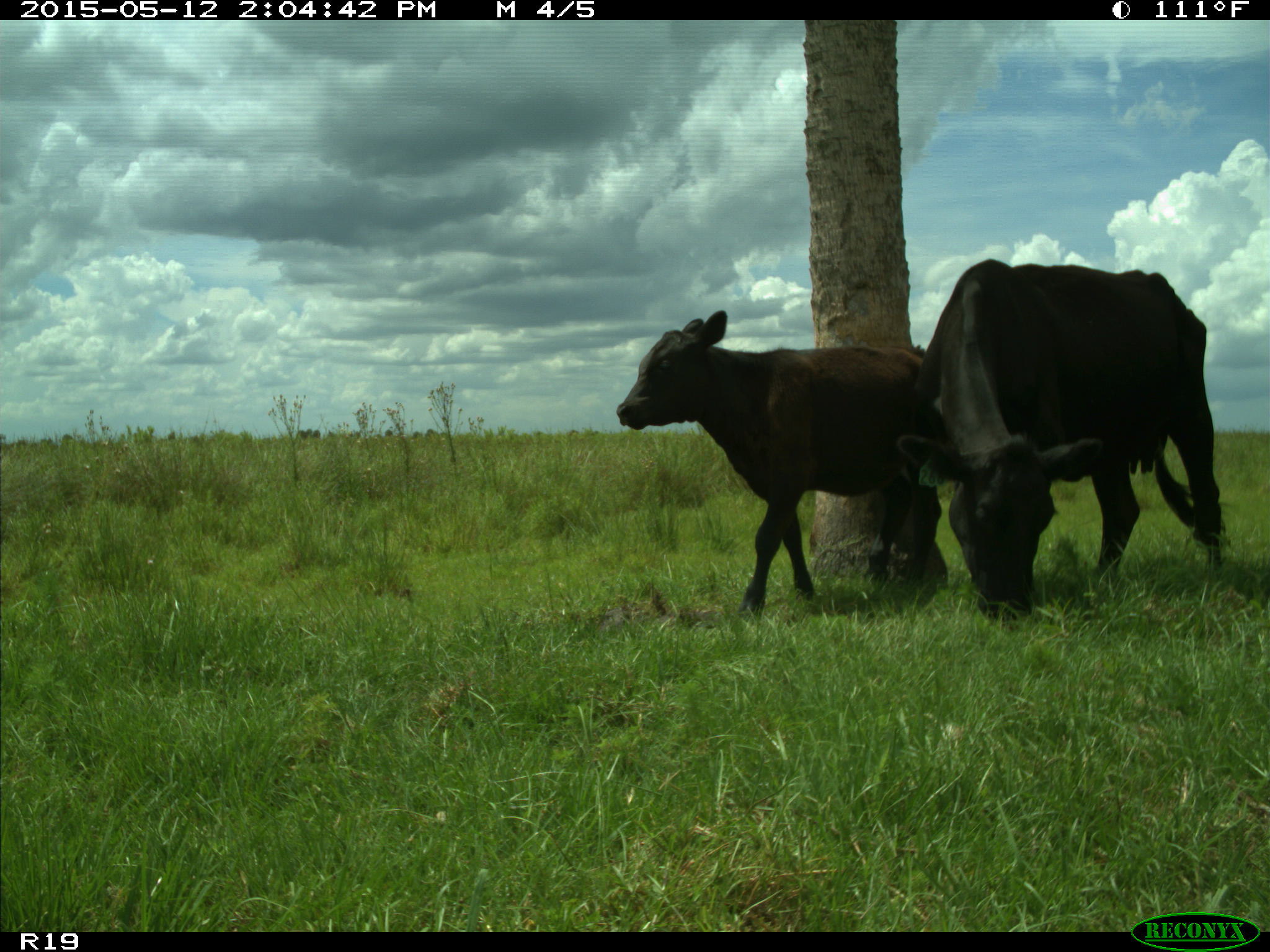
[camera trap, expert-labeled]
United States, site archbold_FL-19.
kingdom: Animalia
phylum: Chordata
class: Mammalia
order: Artiodactyla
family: Bovidae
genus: Bos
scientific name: Bos taurus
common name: domestic cow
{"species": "Bos taurus (domestic cow)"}